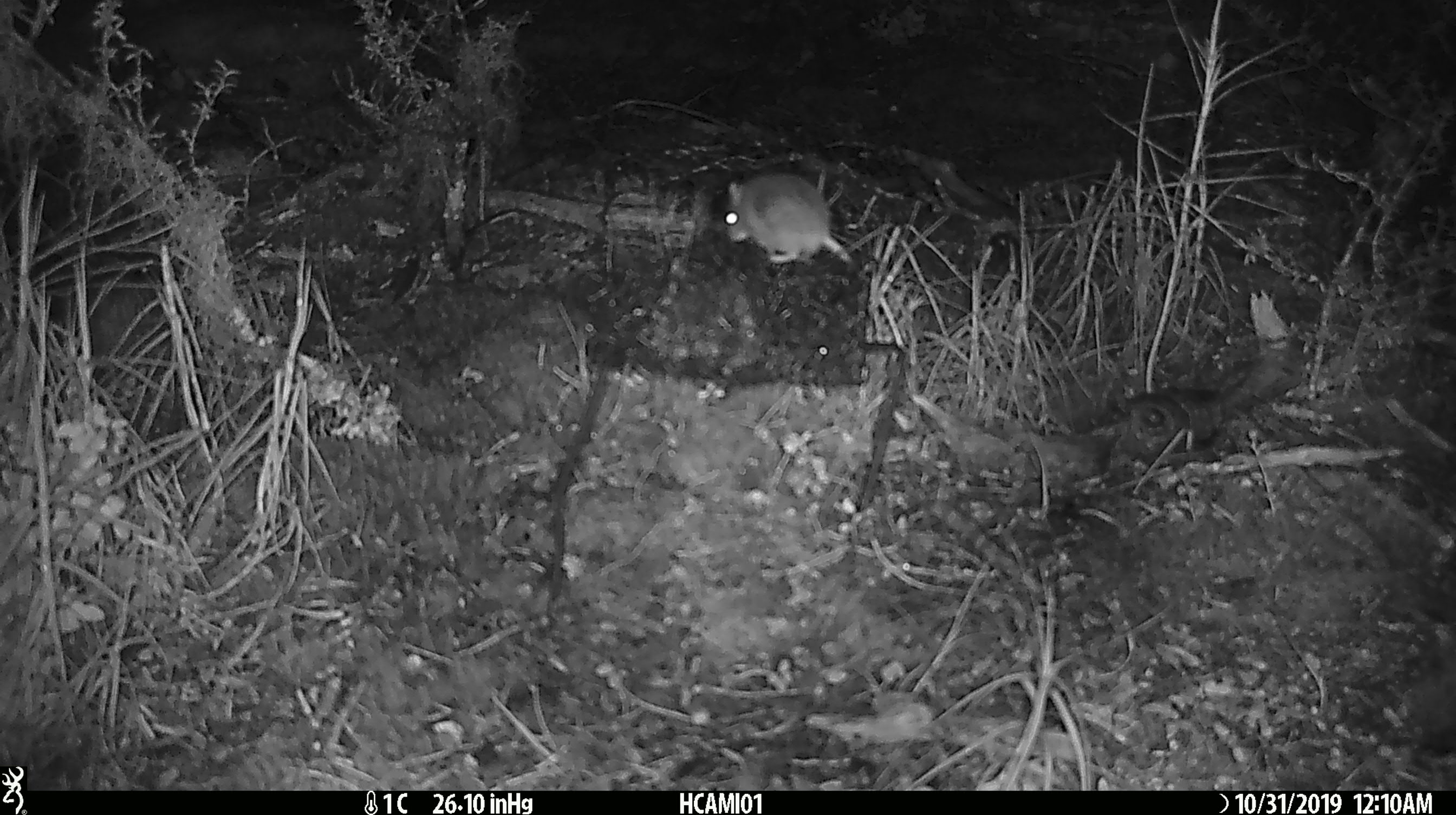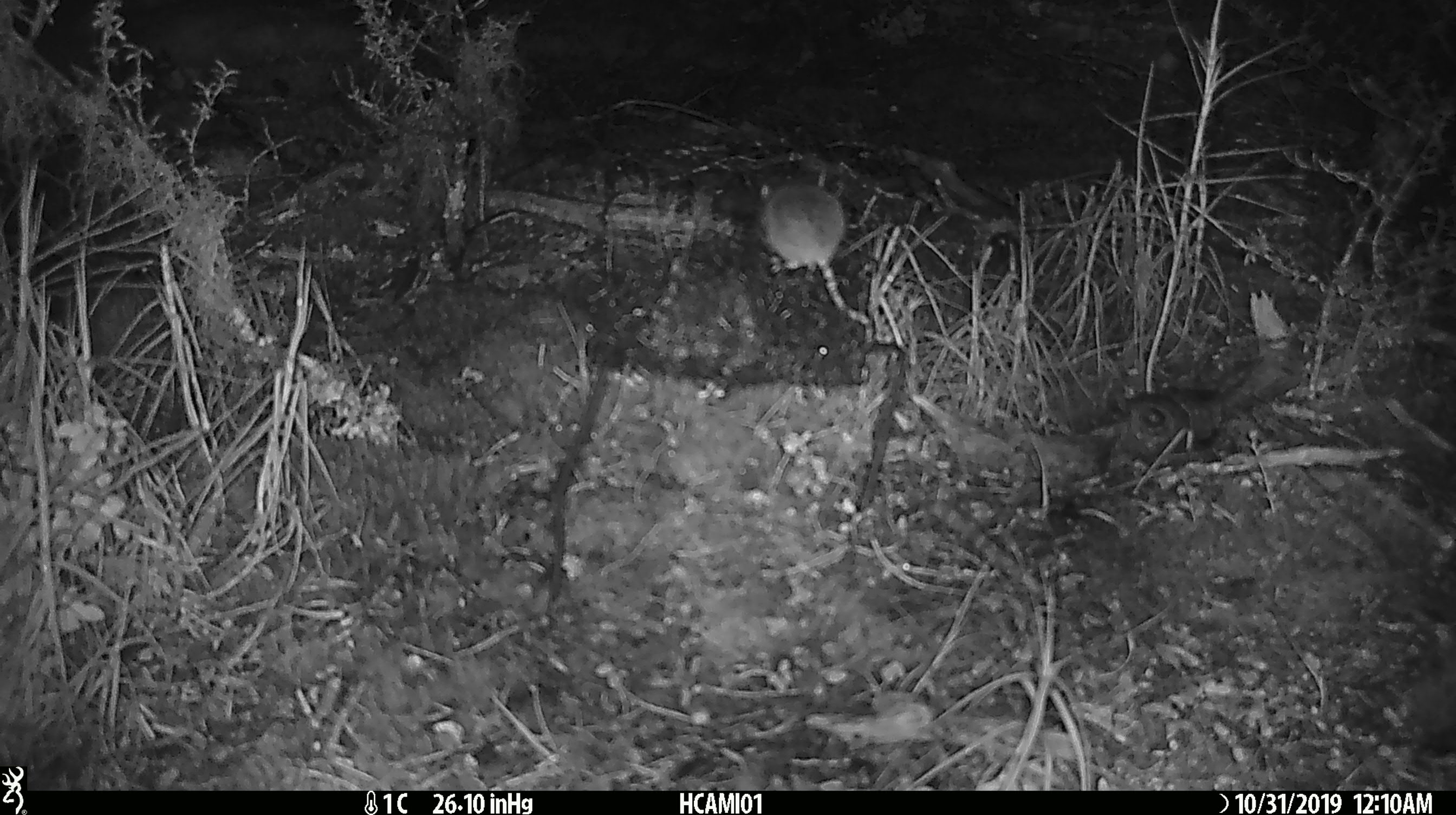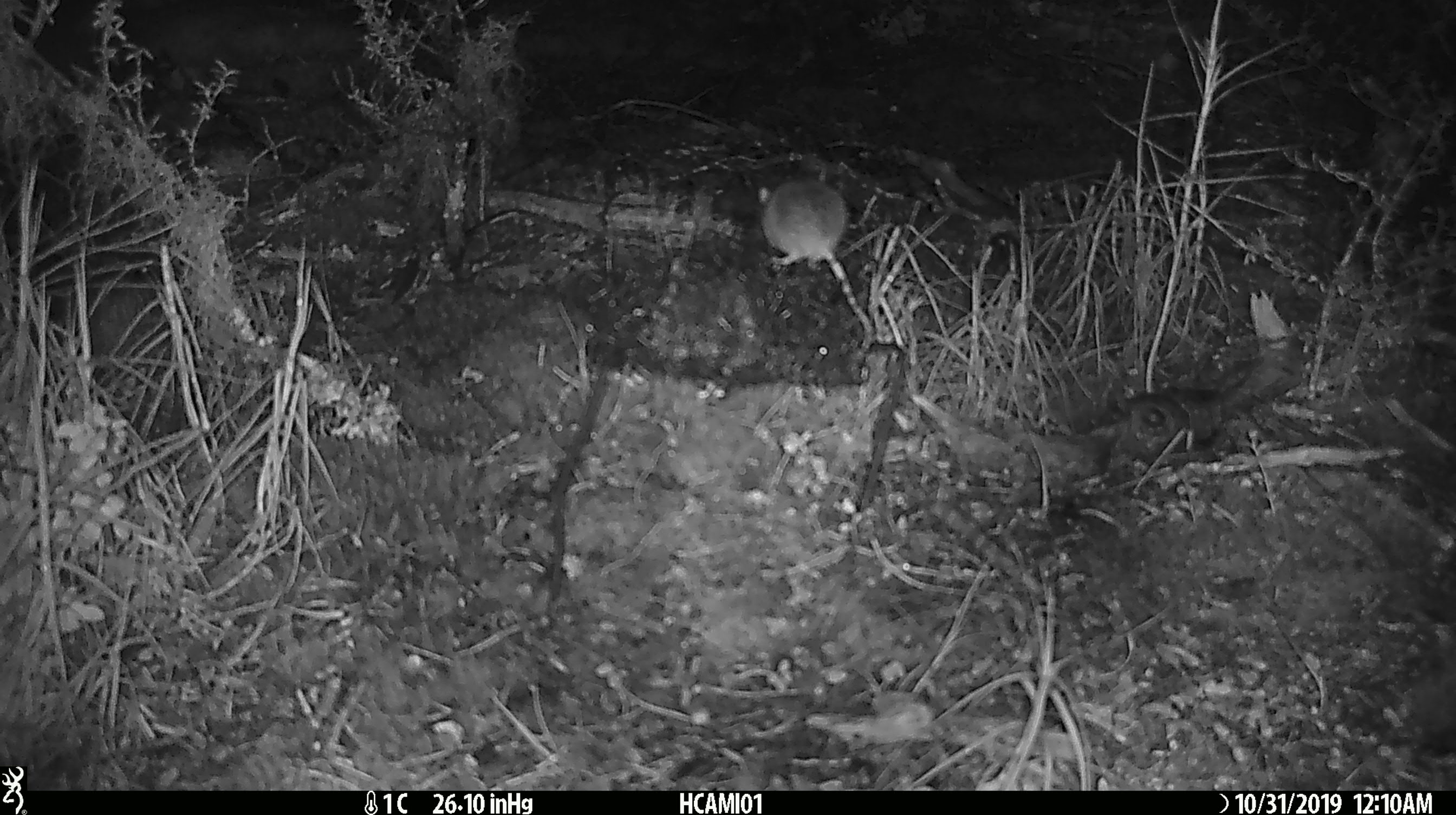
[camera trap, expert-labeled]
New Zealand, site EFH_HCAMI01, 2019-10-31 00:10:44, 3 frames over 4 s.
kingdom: Animalia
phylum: Chordata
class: Mammalia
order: Rodentia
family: Muridae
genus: Mus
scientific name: Mus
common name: mouse